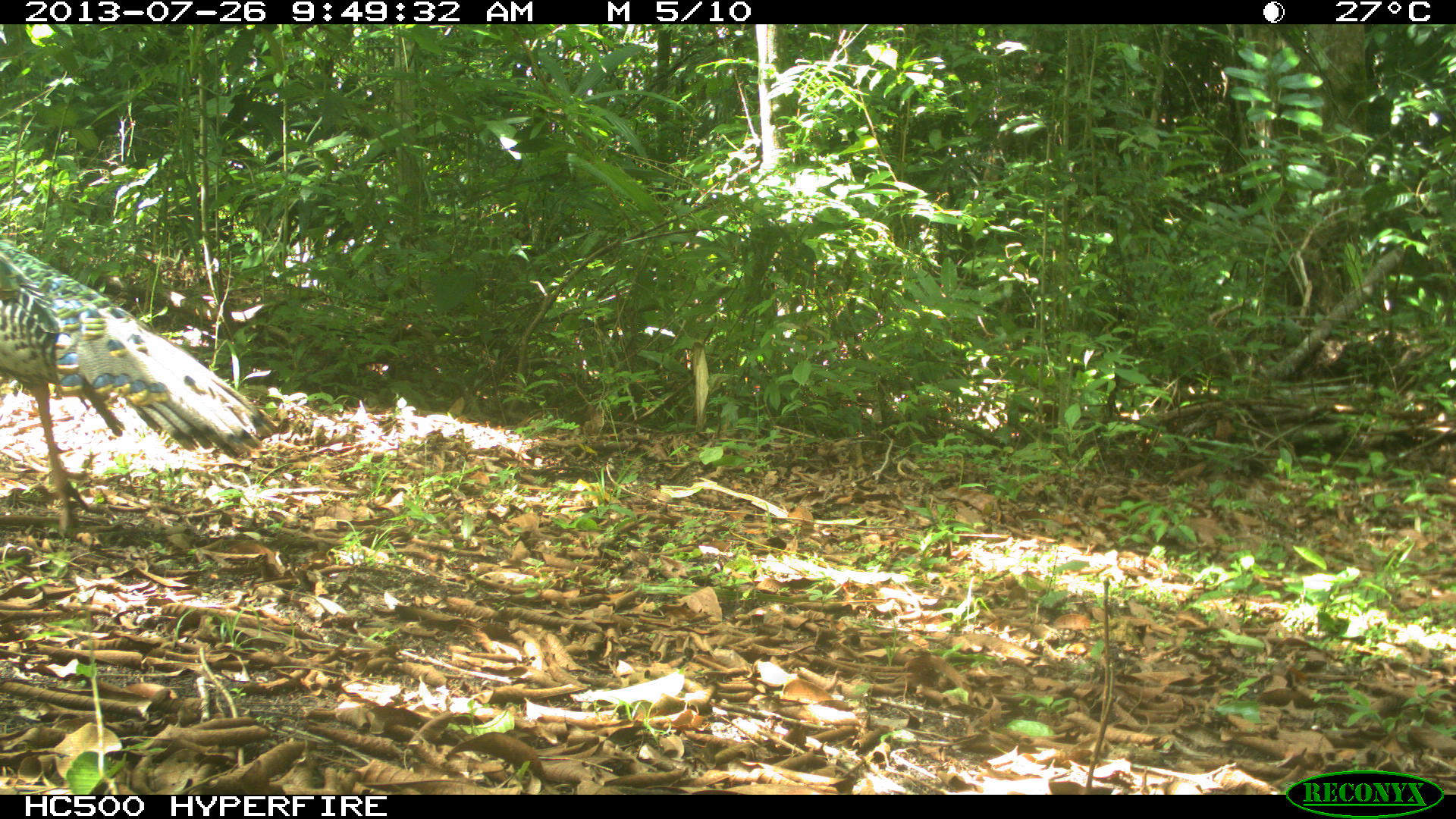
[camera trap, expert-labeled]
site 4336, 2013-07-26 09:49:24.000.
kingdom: Animalia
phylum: Chordata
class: Aves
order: Galliformes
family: Phasianidae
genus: Meleagris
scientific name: Meleagris ocellata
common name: ocellated turkey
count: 2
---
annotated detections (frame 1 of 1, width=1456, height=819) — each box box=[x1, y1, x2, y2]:
meleagris ocellata: box=[0, 241, 277, 534]